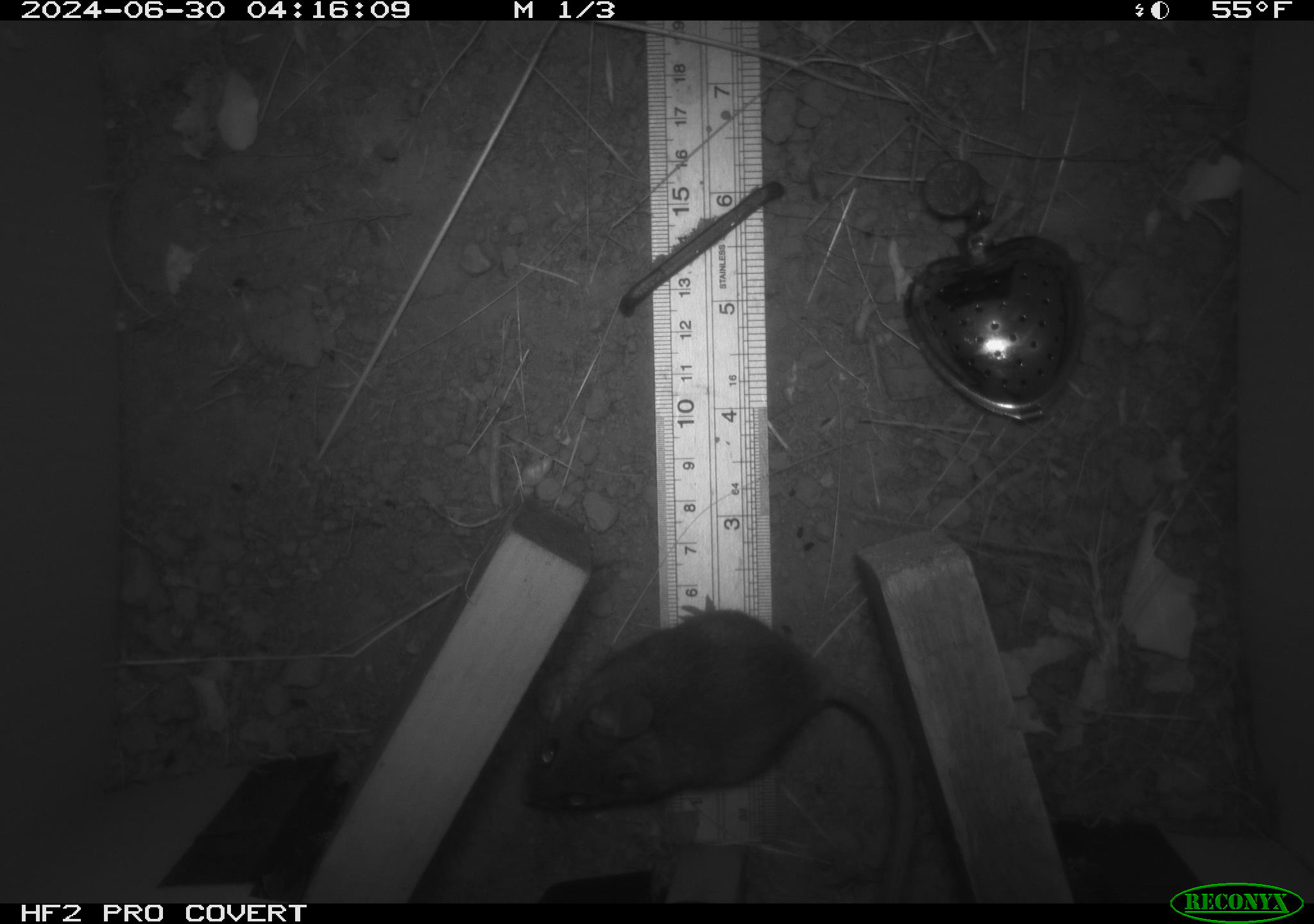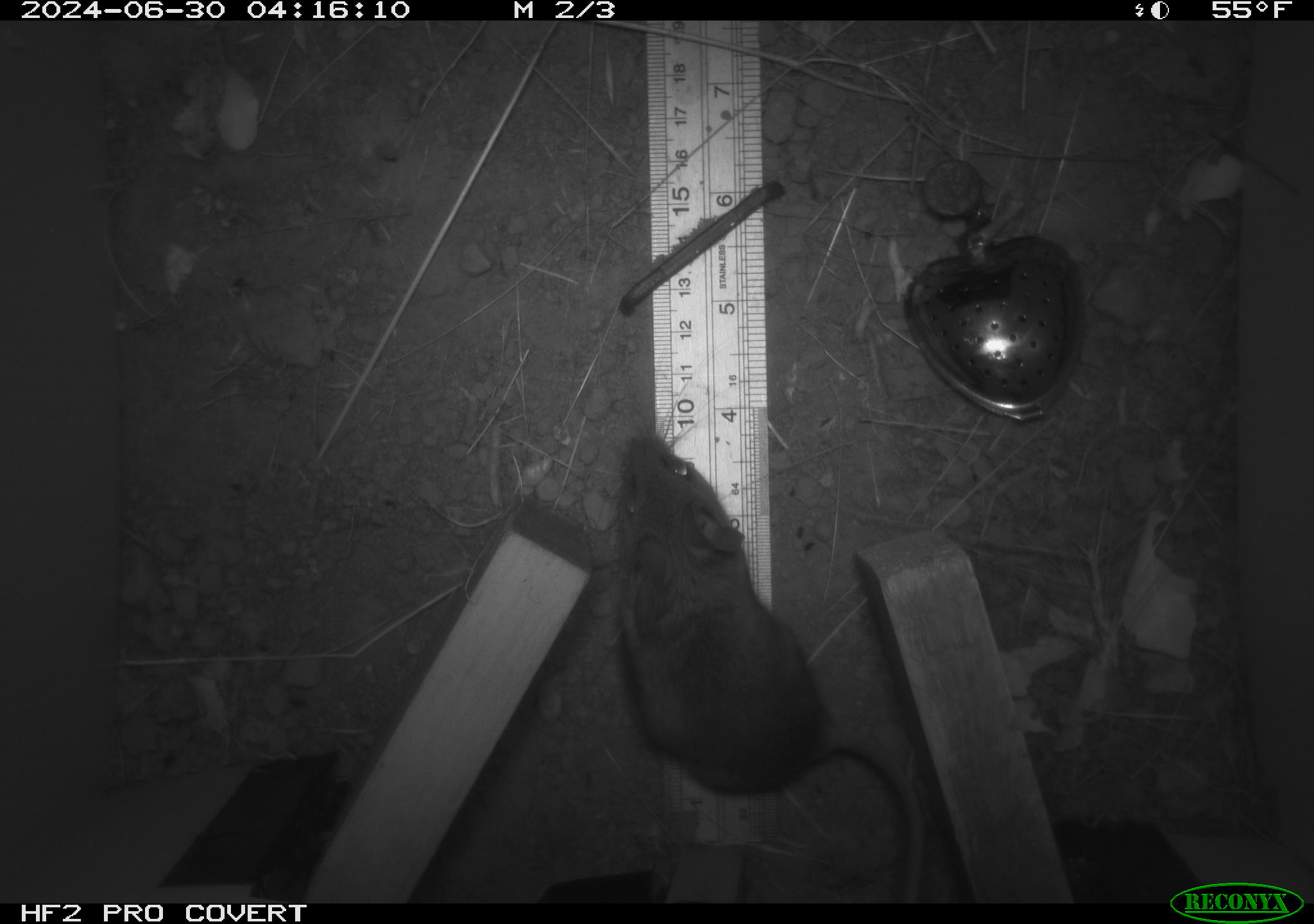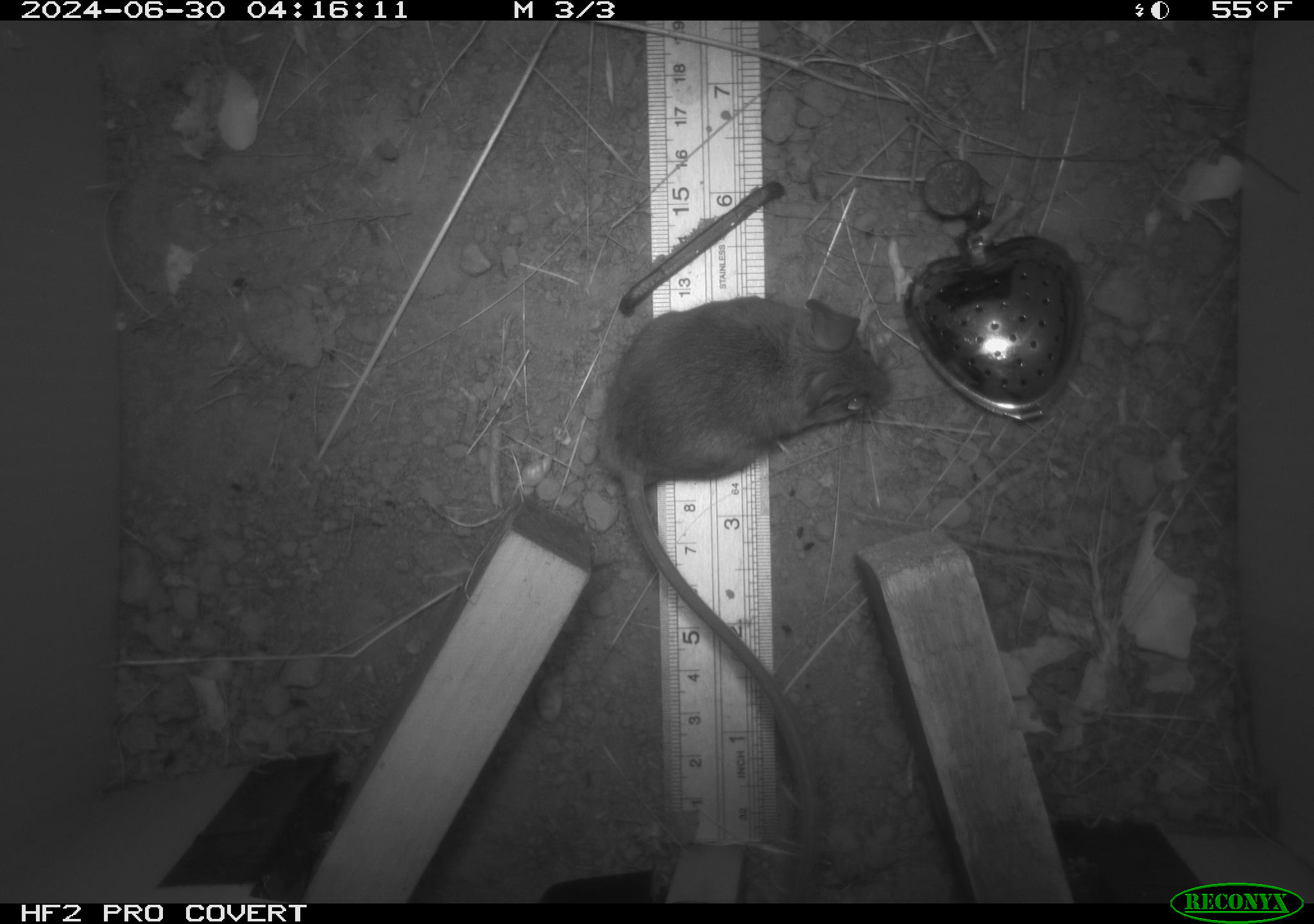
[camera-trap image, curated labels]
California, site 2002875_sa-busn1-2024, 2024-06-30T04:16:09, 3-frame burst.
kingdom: Animalia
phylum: Chordata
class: Mammalia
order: Rodentia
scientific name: Rodentia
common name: rodent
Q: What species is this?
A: Rodent (Rodentia).